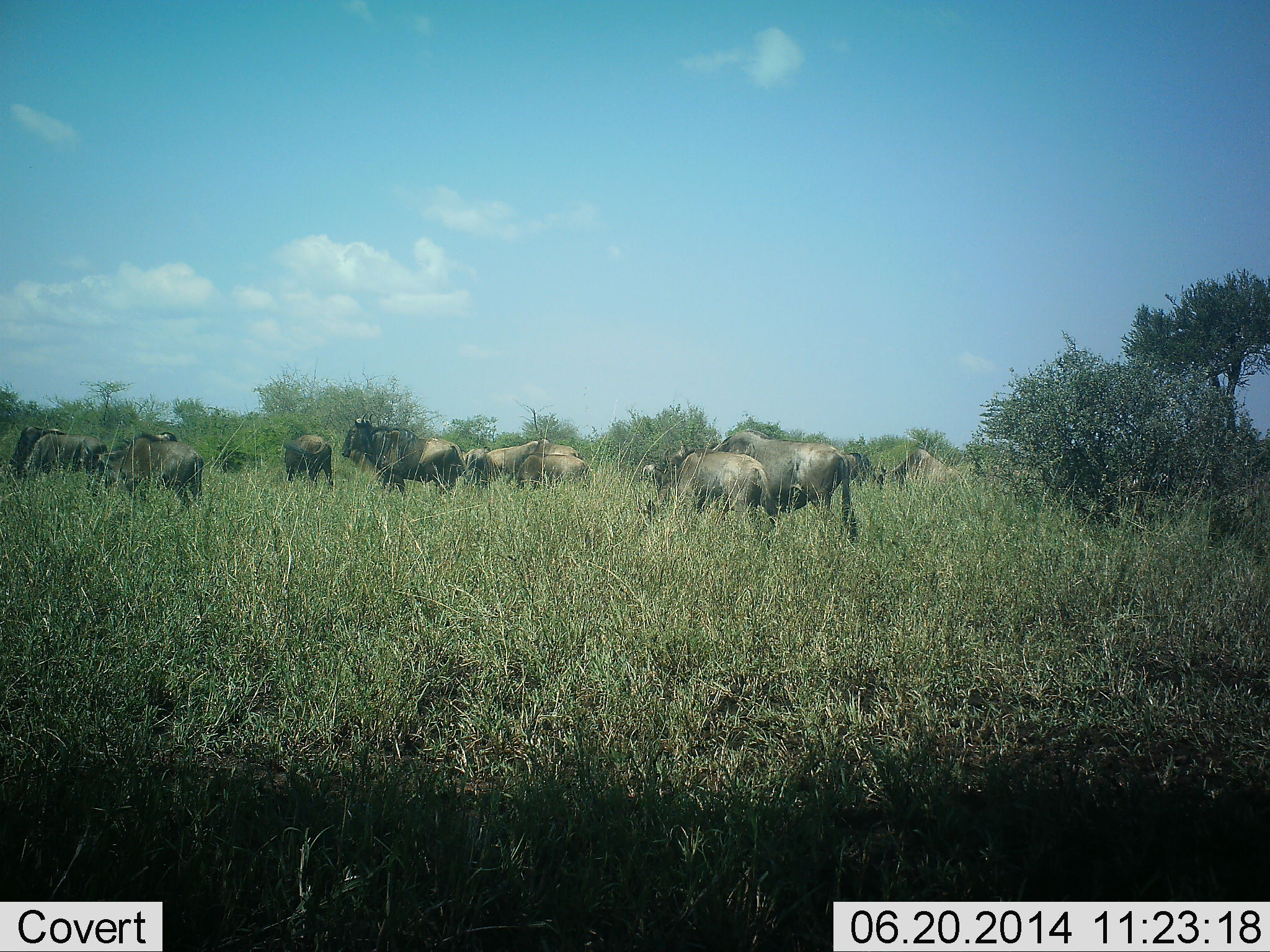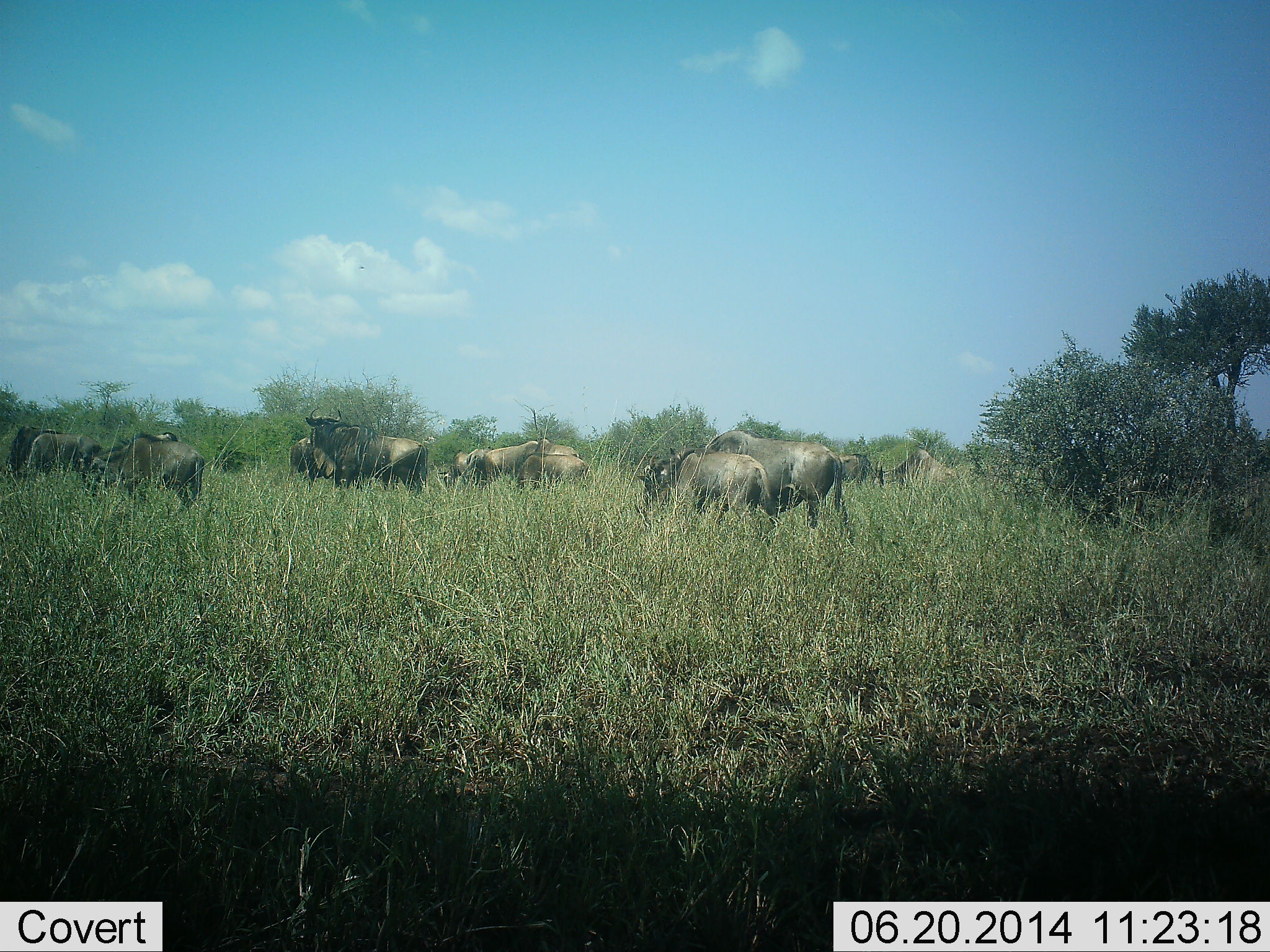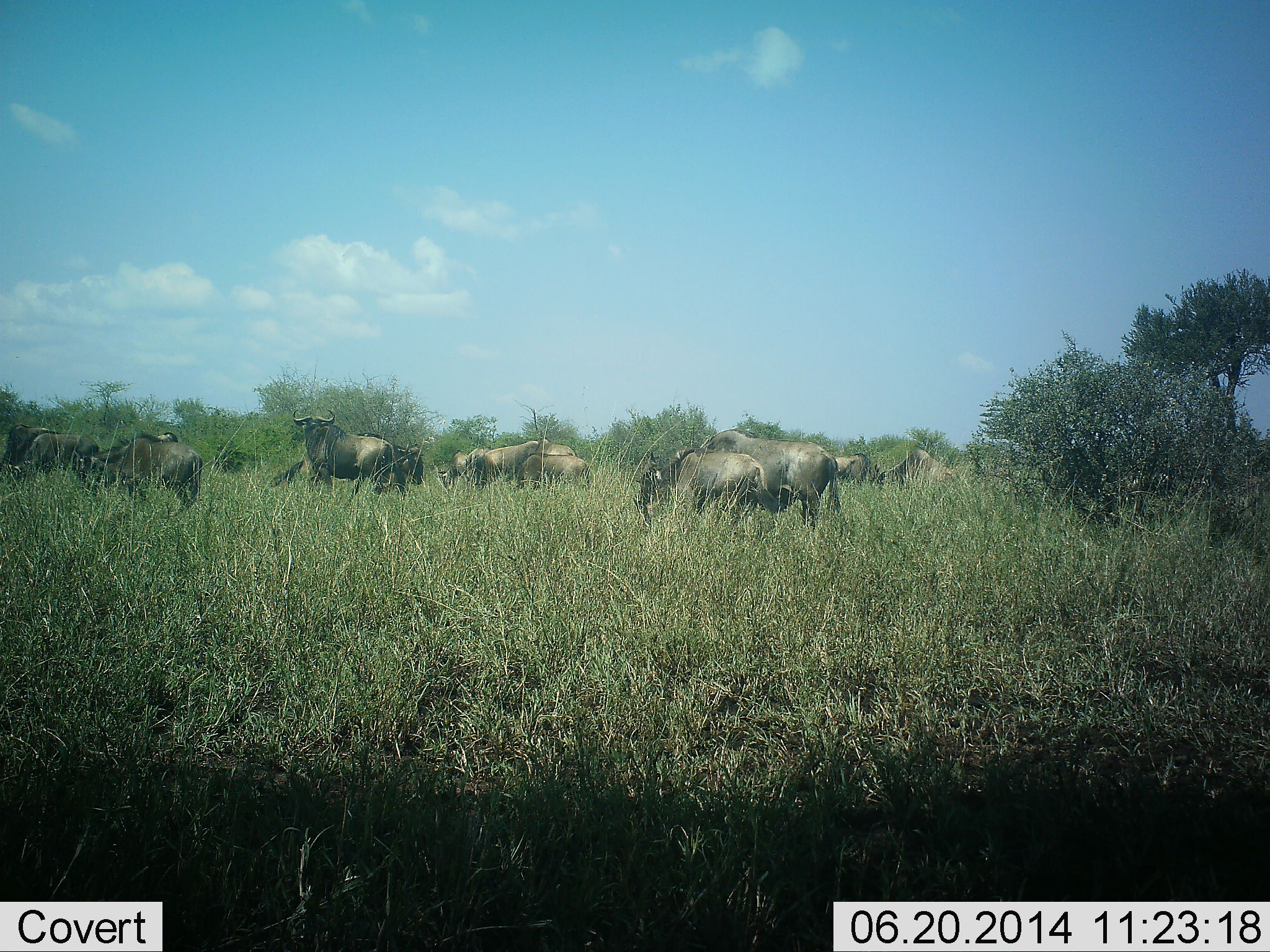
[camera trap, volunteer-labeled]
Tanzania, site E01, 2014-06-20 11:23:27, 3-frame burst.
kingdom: Animalia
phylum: Chordata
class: Mammalia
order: Artiodactyla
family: Bovidae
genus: Connochaetes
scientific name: Connochaetes taurinus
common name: blue wildebeest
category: wildebeest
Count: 11-50.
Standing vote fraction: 60%.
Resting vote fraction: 10%.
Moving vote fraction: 40%.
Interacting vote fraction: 10%.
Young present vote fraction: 20%.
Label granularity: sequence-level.